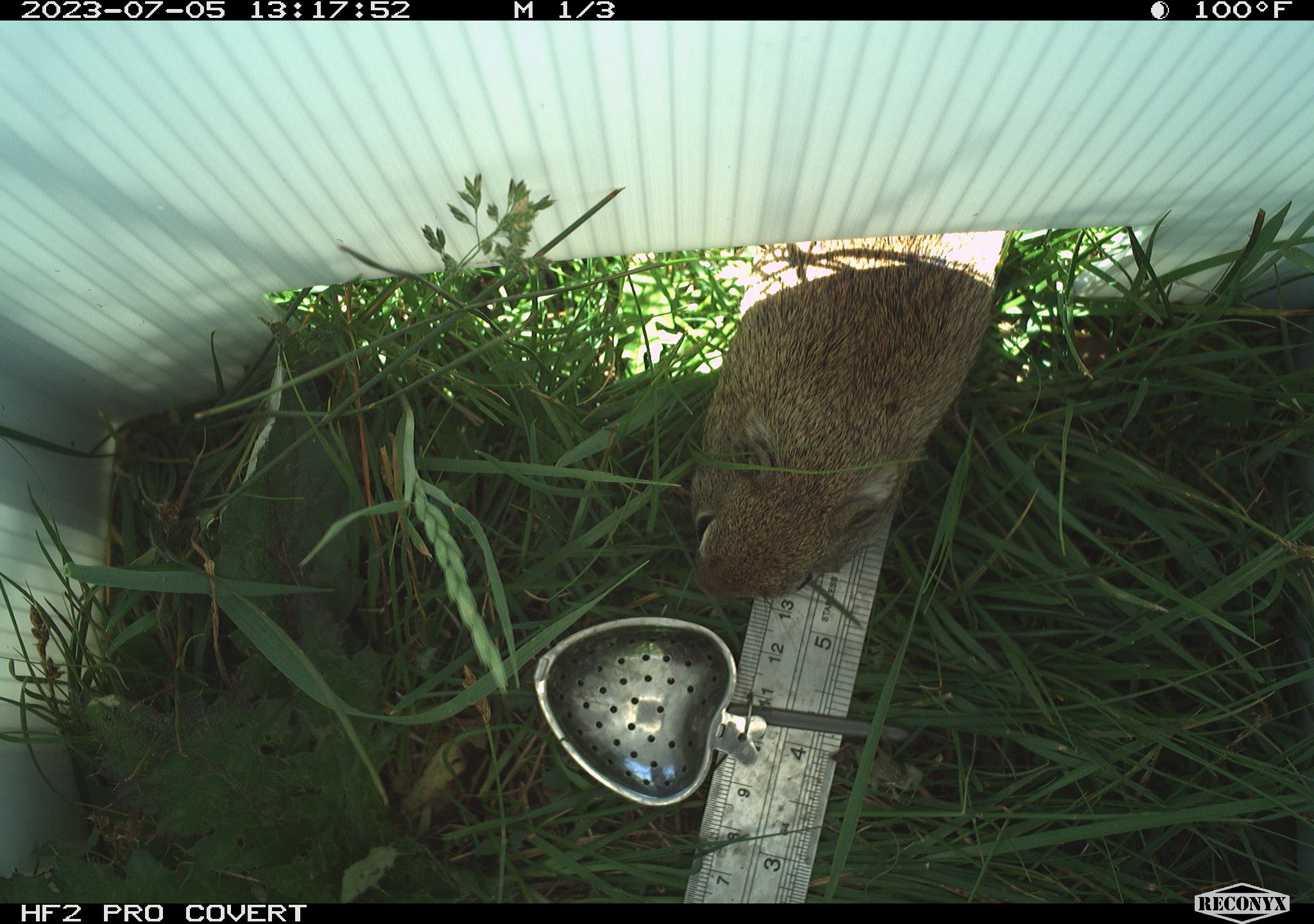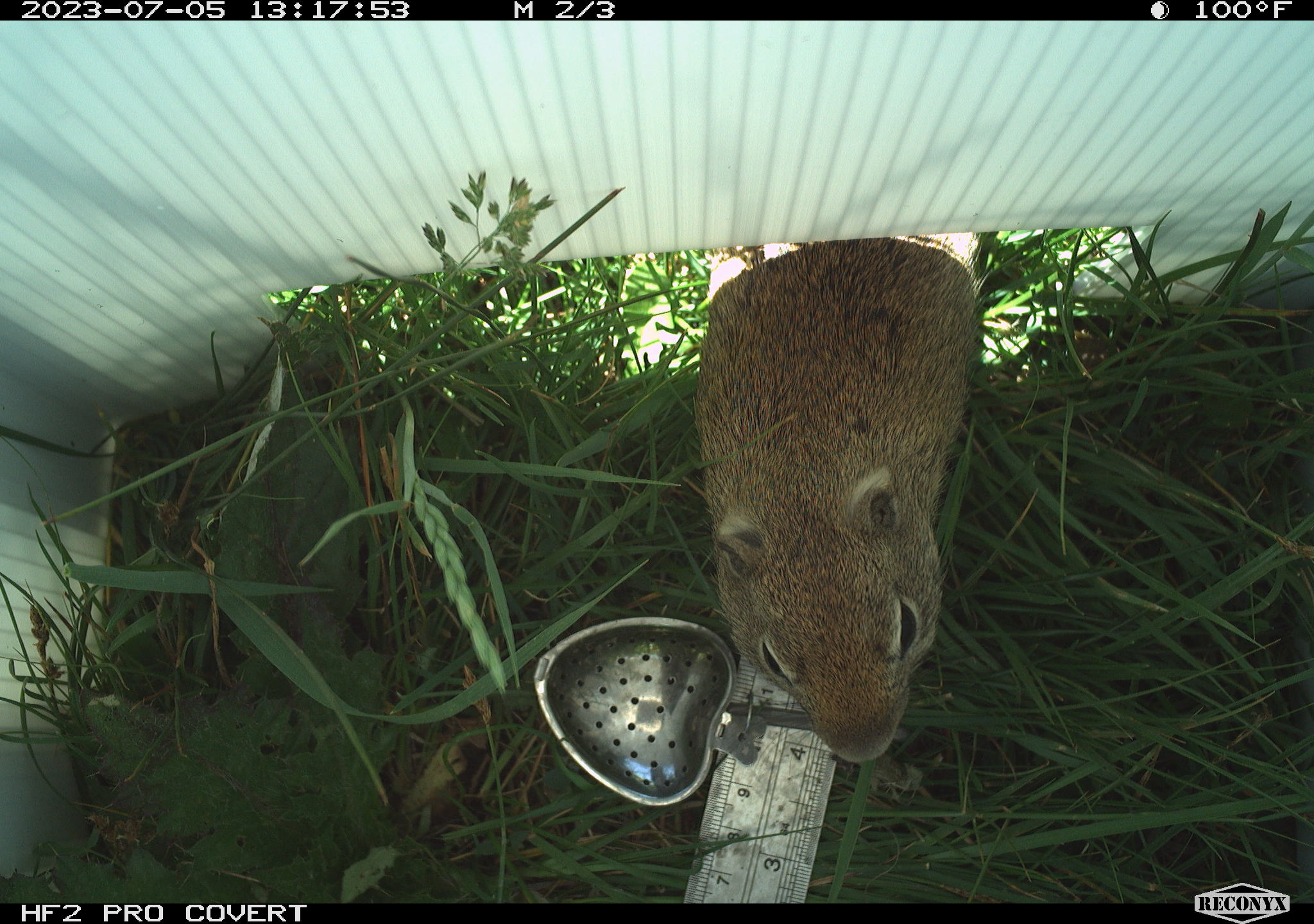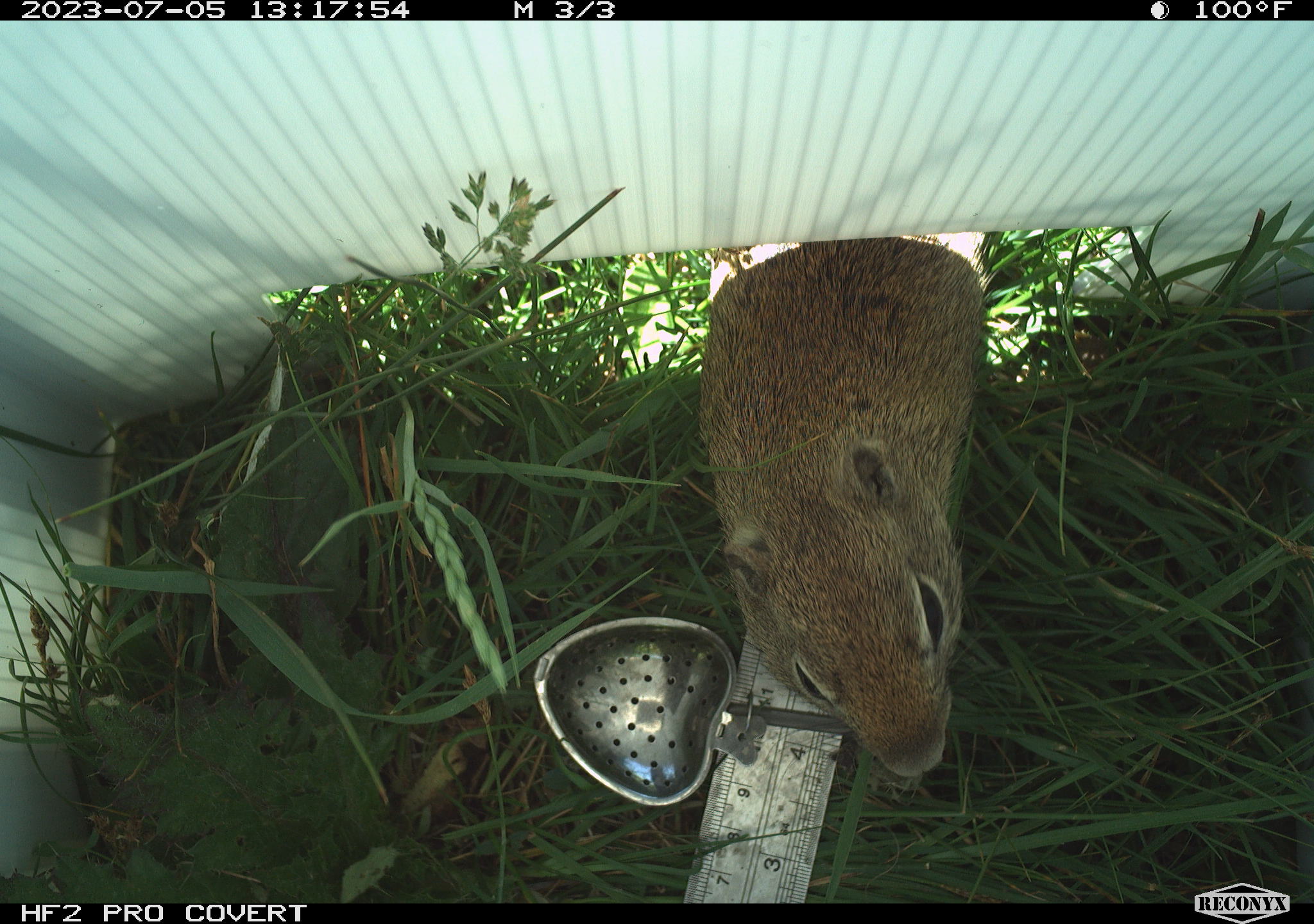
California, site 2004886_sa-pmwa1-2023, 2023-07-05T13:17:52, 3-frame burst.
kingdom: Animalia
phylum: Chordata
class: Mammalia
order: Rodentia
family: Sciuridae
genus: Urocitellus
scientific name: Urocitellus beldingi beldingi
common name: belding's ground squirrel